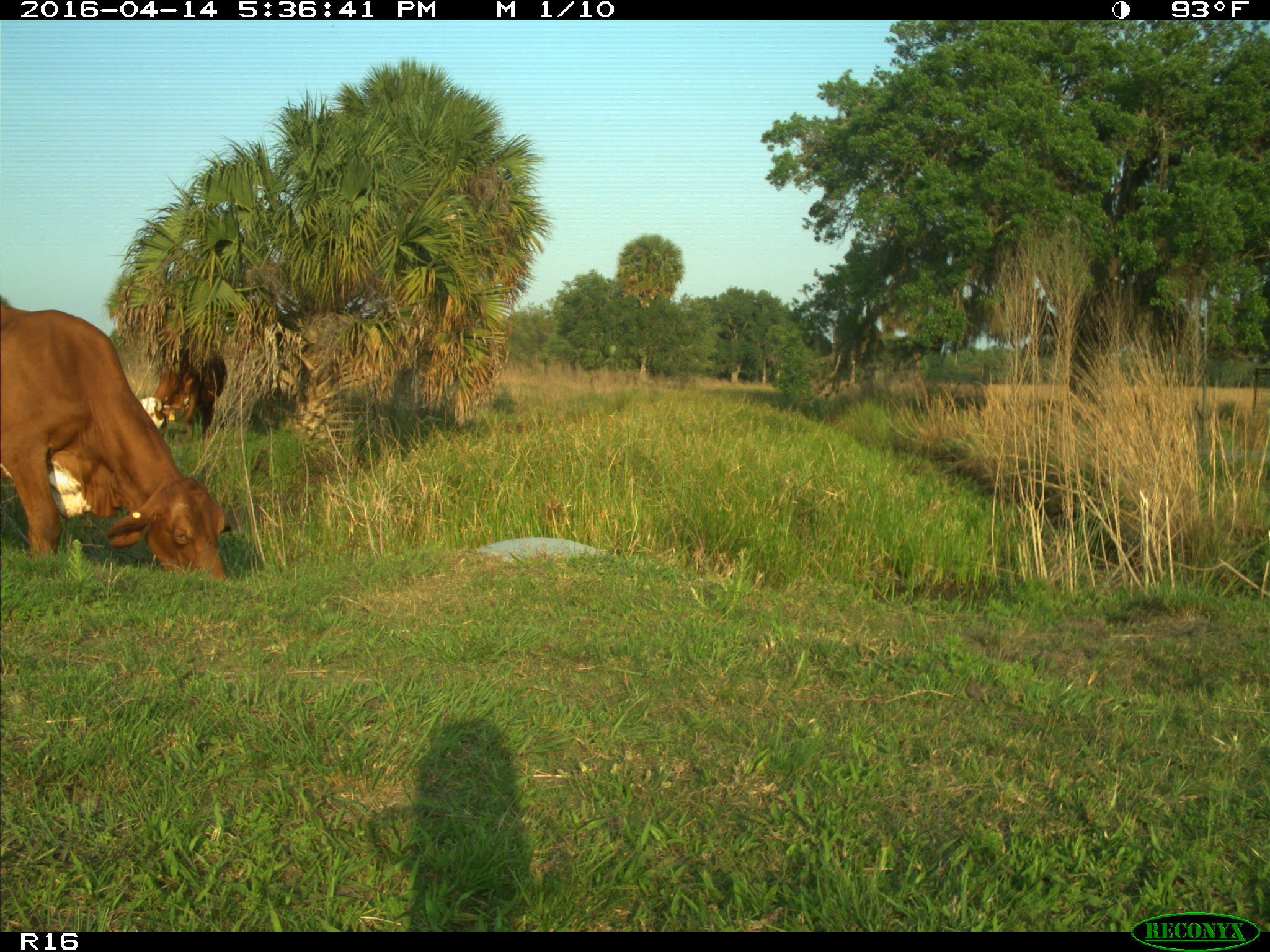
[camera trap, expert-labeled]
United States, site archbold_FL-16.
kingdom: Animalia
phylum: Chordata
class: Mammalia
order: Artiodactyla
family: Bovidae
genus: Bos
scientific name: Bos taurus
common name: domestic cow